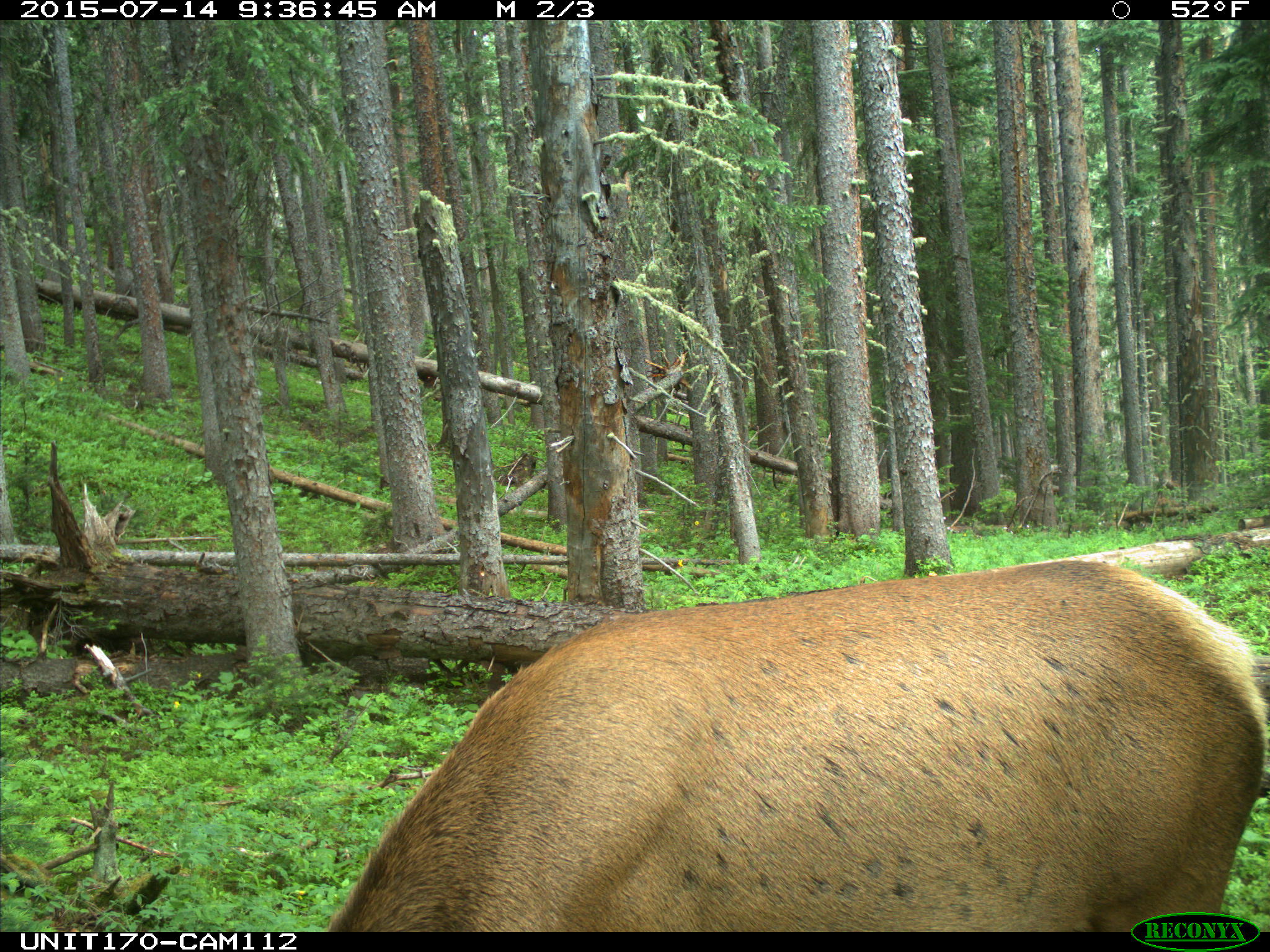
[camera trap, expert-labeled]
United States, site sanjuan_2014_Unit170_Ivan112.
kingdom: Animalia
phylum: Chordata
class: Mammalia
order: Artiodactyla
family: Cervidae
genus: Cervus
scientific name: Cervus elaphus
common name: red deer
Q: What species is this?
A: Cervus elaphus (red deer).